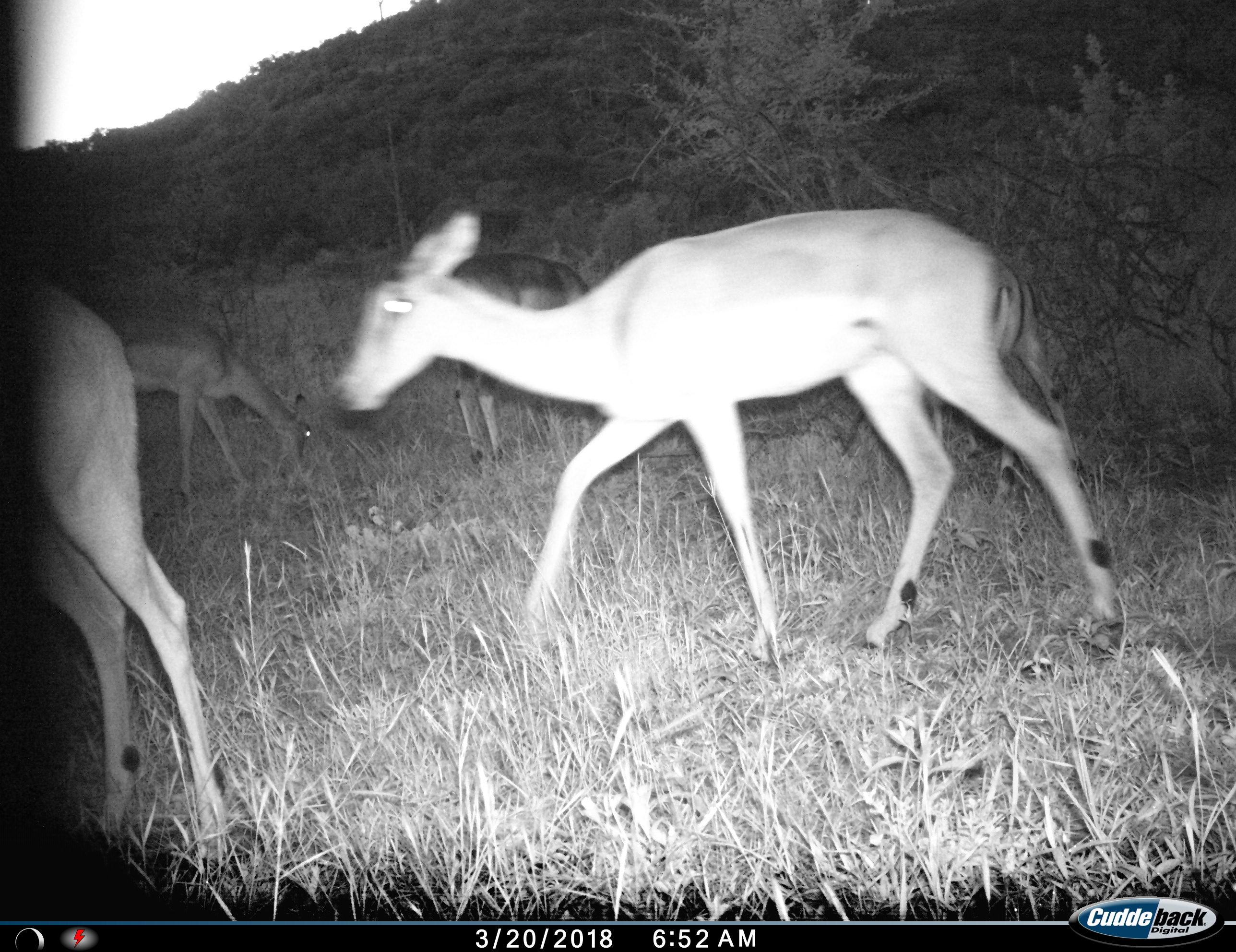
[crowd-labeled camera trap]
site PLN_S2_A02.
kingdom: Animalia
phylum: Chordata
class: Mammalia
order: Artiodactyla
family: Bovidae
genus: Aepyceros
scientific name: Aepyceros melampus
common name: impala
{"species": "impala (Aepyceros melampus)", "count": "4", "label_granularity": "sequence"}